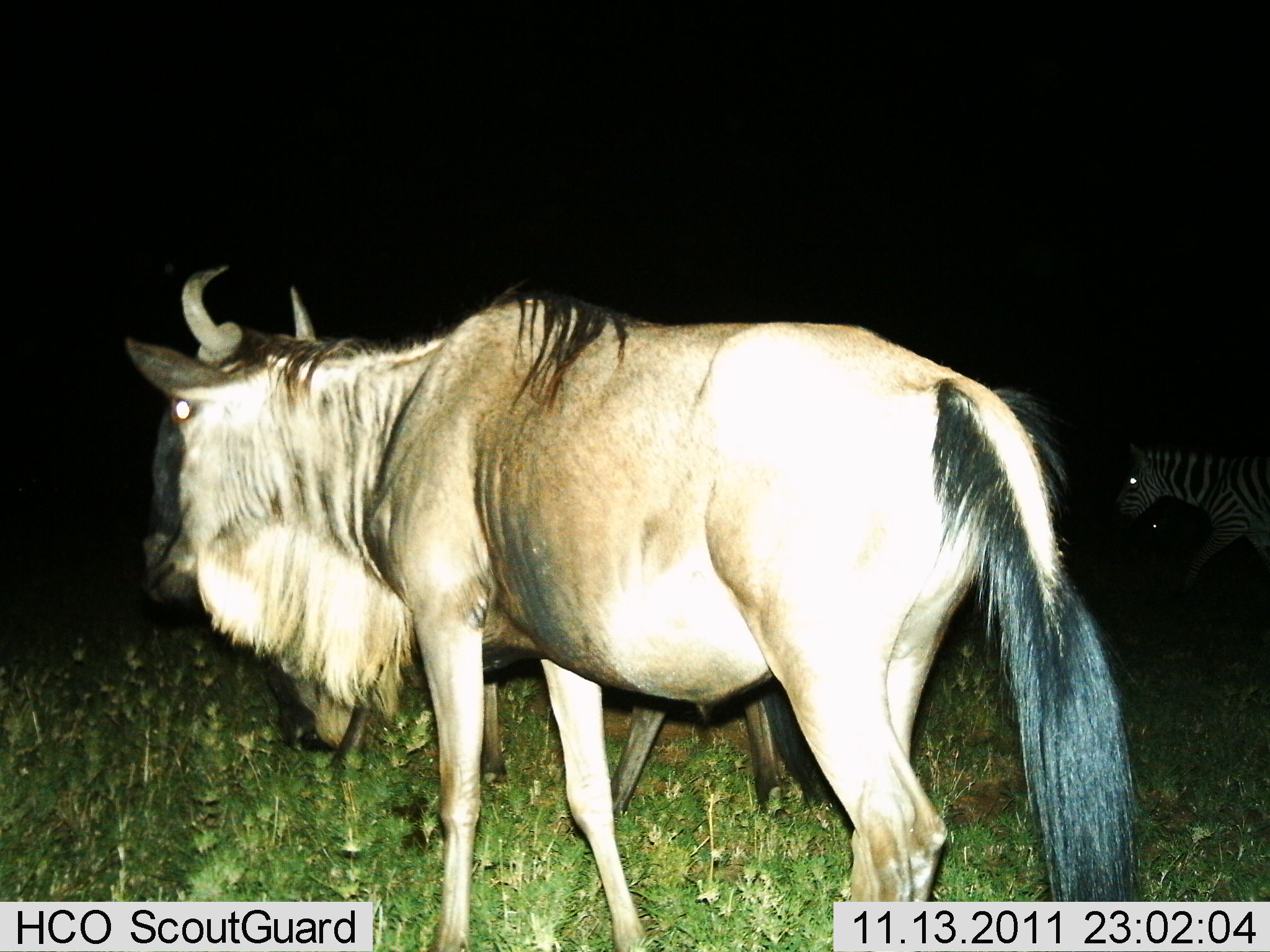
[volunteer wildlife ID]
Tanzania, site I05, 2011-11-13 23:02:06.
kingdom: Animalia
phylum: Chordata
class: Mammalia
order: Artiodactyla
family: Bovidae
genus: Connochaetes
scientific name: Connochaetes taurinus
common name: blue wildebeest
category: wildebeest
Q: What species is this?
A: Wildebeest (blue wildebeest) (Connochaetes taurinus).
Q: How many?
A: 2.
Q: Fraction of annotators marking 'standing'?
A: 64%.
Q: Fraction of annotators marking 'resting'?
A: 0%.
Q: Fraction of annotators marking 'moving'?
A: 45%.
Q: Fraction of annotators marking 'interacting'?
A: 0%.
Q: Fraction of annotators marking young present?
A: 0%.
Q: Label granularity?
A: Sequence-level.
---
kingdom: Animalia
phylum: Chordata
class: Mammalia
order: Perissodactyla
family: Equidae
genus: Equus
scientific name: Equus quagga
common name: plains zebra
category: zebra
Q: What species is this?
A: Zebra (plains zebra) (Equus quagga).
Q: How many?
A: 1.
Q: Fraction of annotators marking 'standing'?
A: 36%.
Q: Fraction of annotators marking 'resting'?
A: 0%.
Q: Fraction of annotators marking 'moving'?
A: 64%.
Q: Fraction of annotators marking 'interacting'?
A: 0%.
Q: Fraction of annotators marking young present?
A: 0%.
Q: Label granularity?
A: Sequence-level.